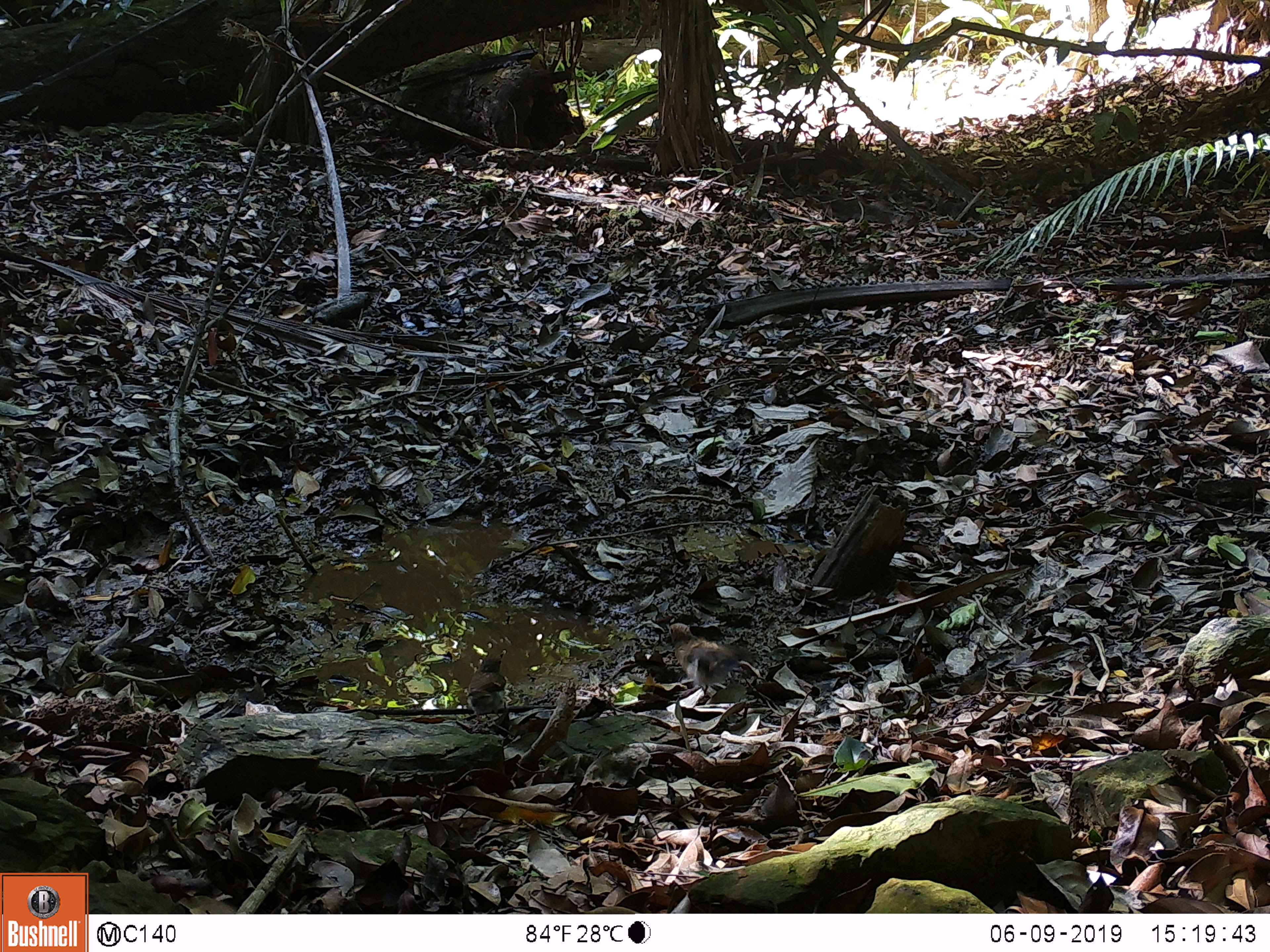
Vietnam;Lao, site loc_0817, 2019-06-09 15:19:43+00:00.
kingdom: Animalia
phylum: Chordata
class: Aves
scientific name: Aves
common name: bird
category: unidentified bird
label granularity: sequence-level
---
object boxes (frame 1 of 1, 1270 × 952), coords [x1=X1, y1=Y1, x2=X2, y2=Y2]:
unidentified bird: [x1=669, y1=623, x2=758, y2=696]; [x1=466, y1=652, x2=506, y2=722]